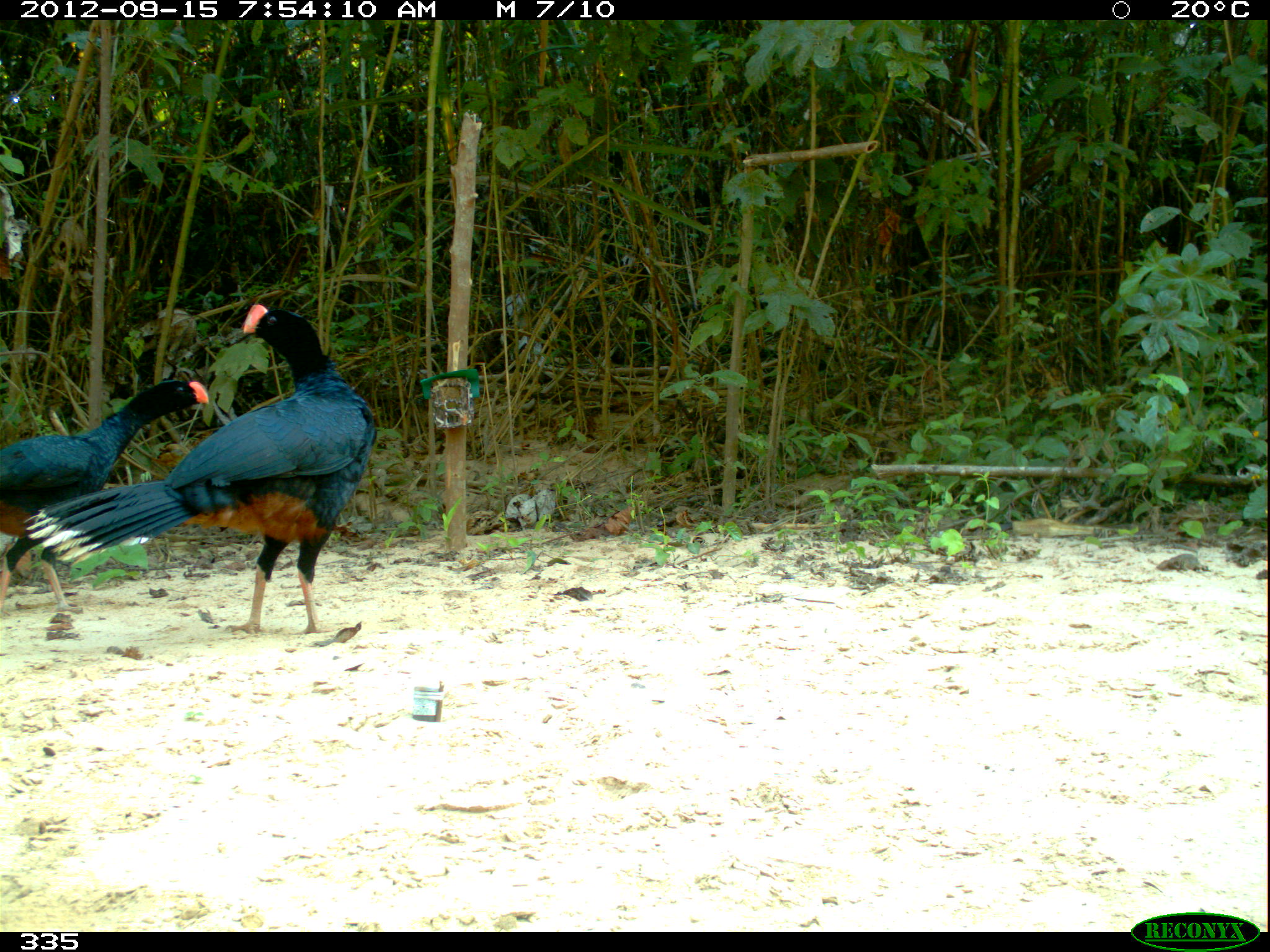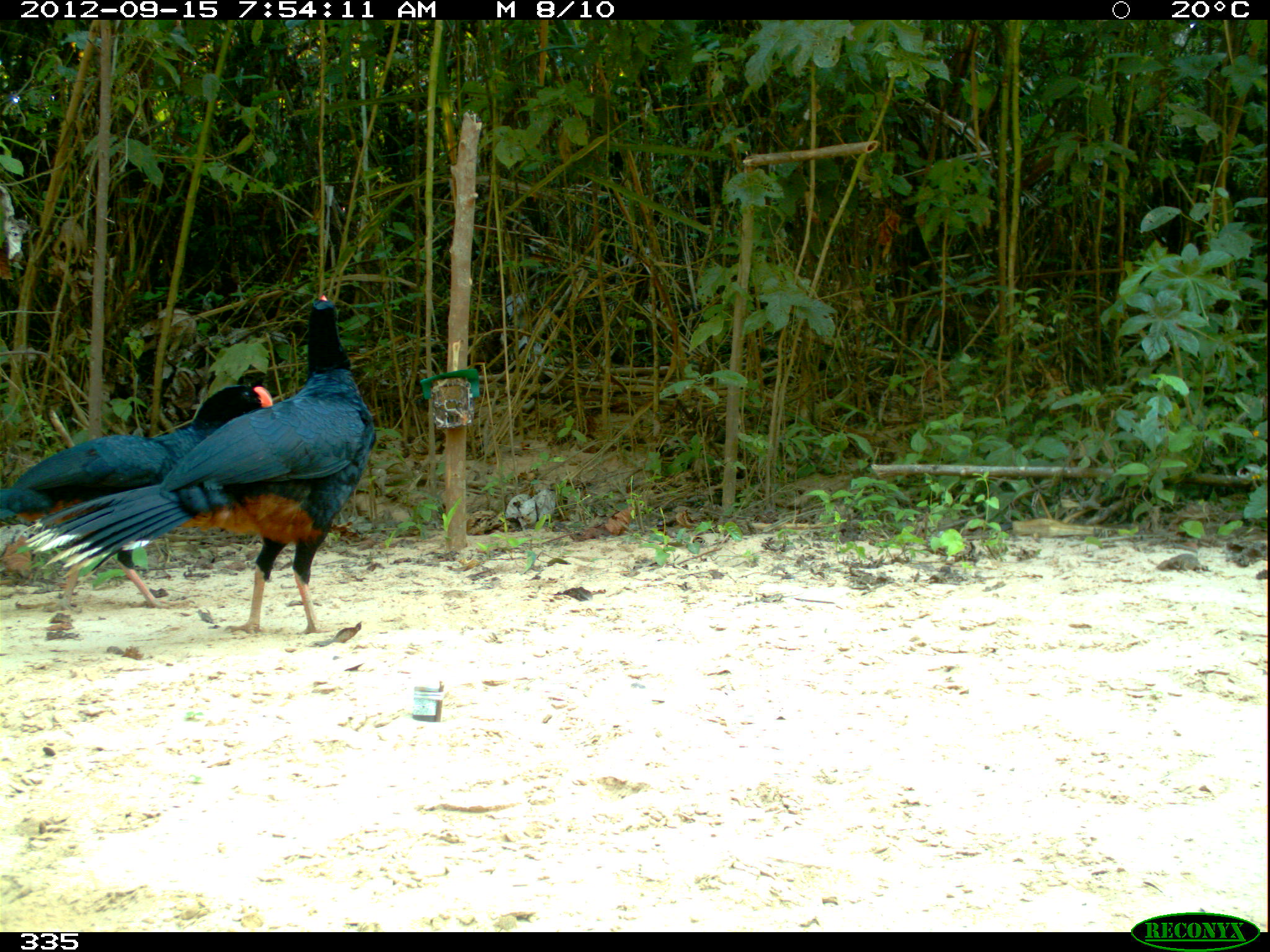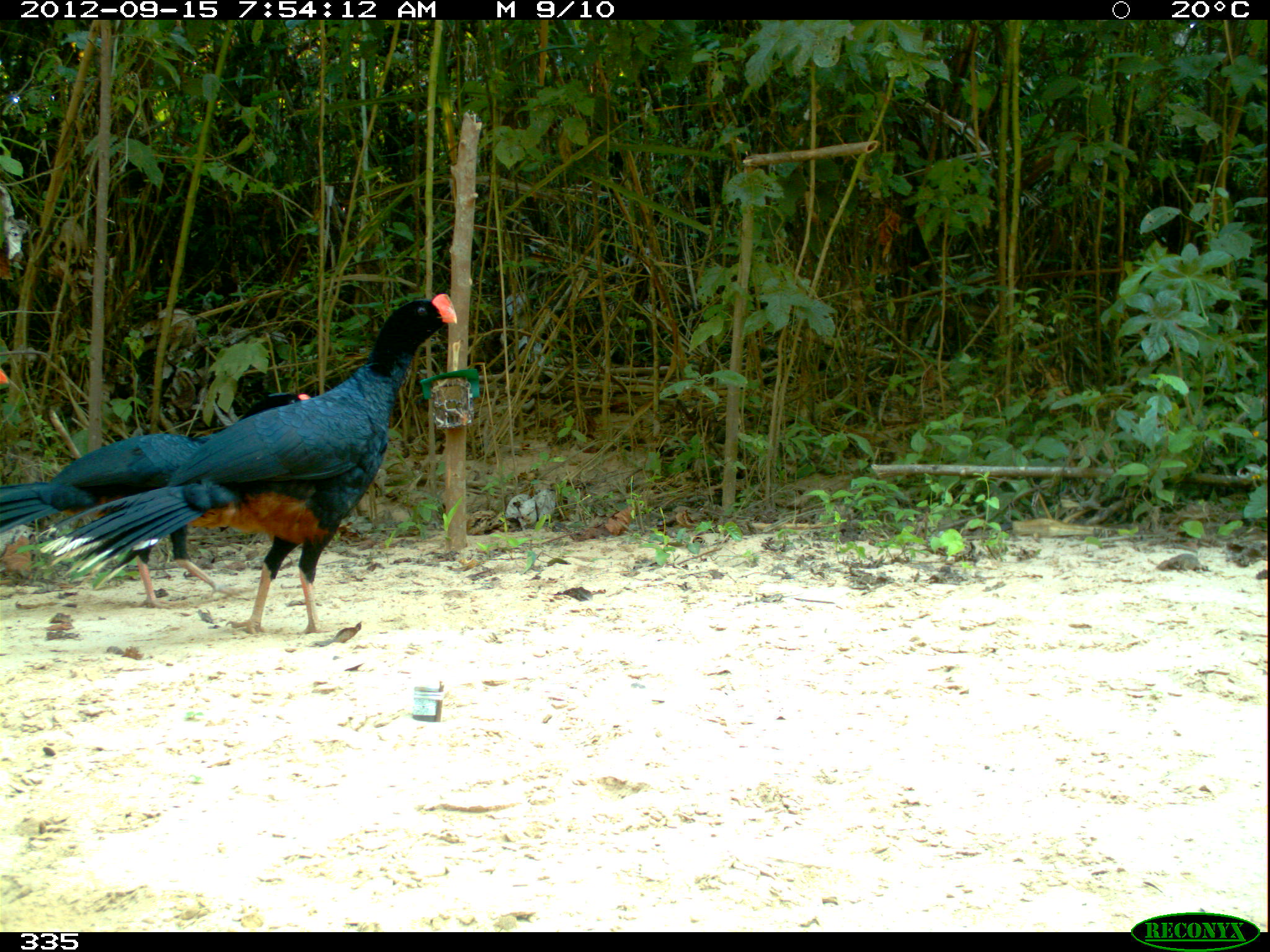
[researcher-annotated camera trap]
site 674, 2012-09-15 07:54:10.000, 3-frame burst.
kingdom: Animalia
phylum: Chordata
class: Aves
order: Galliformes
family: Cracidae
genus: Mitu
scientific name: Mitu tuberosum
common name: razor-billed curassow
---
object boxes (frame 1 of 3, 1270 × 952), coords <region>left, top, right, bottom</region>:
mitu tuberosum: <region>23, 302, 377, 636</region>; <region>0, 379, 210, 615</region>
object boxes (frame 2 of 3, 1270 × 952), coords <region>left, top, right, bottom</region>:
mitu tuberosum: <region>13, 294, 376, 636</region>; <region>0, 384, 273, 612</region>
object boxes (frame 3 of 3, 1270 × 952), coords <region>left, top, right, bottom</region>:
mitu tuberosum: <region>34, 291, 457, 635</region>; <region>0, 387, 312, 610</region>; <region>0, 366, 10, 385</region>